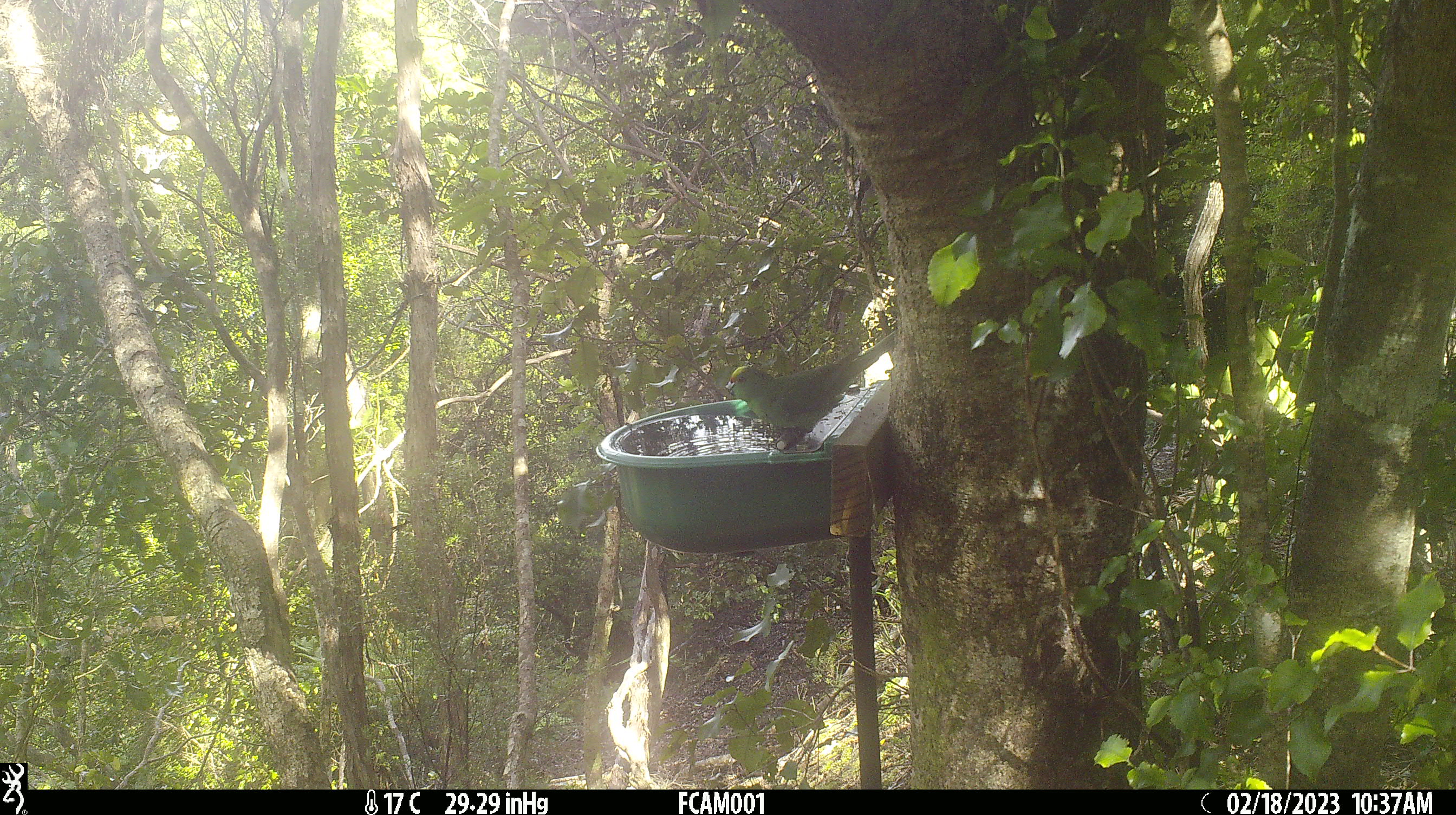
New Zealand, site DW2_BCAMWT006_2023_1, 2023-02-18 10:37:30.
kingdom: Animalia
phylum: Chordata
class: Aves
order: Psittaciformes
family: Psittaculidae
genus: Cyanoramphus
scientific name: Cyanoramphus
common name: parakeet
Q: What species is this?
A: Parakeet (Cyanoramphus).